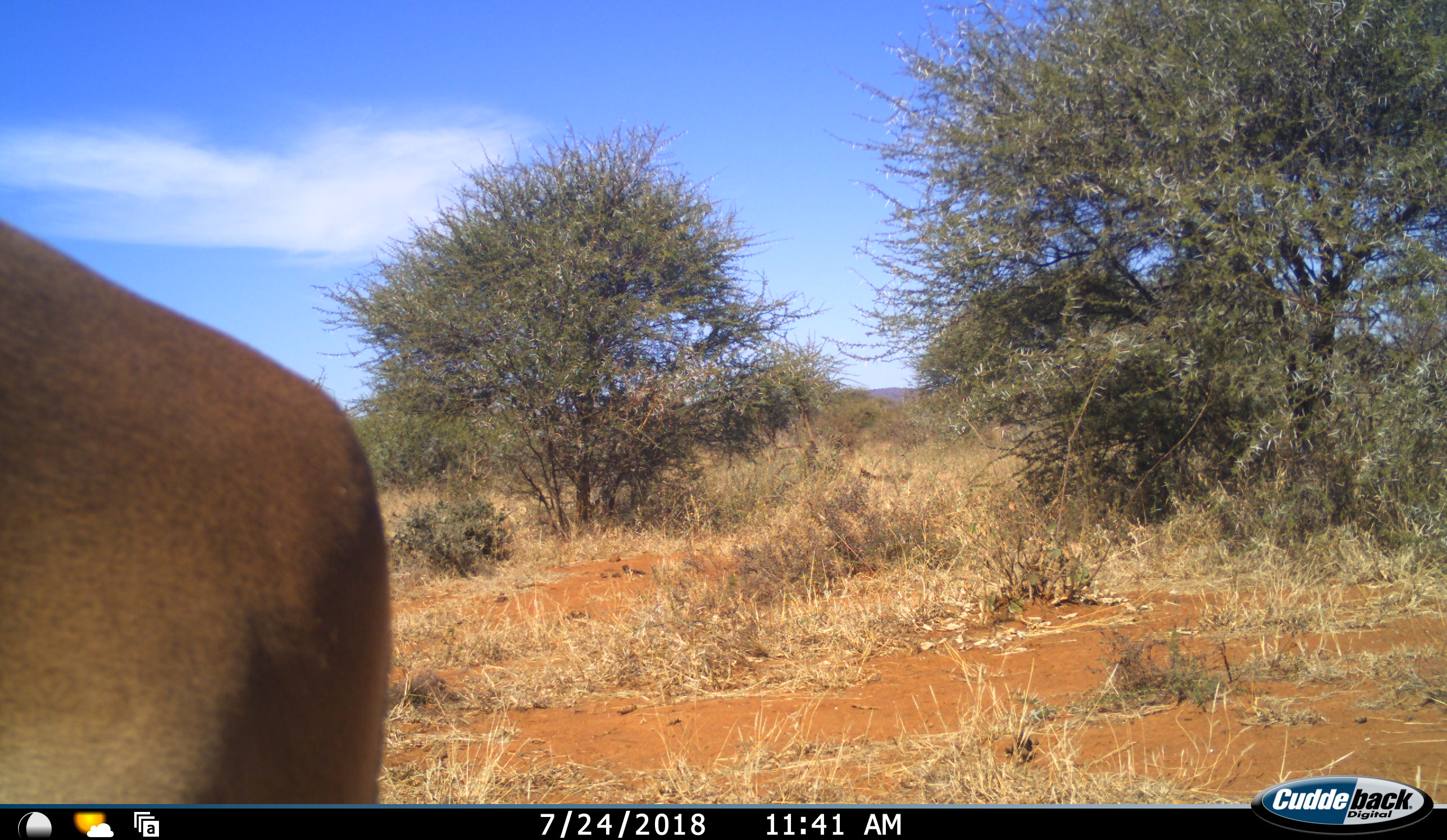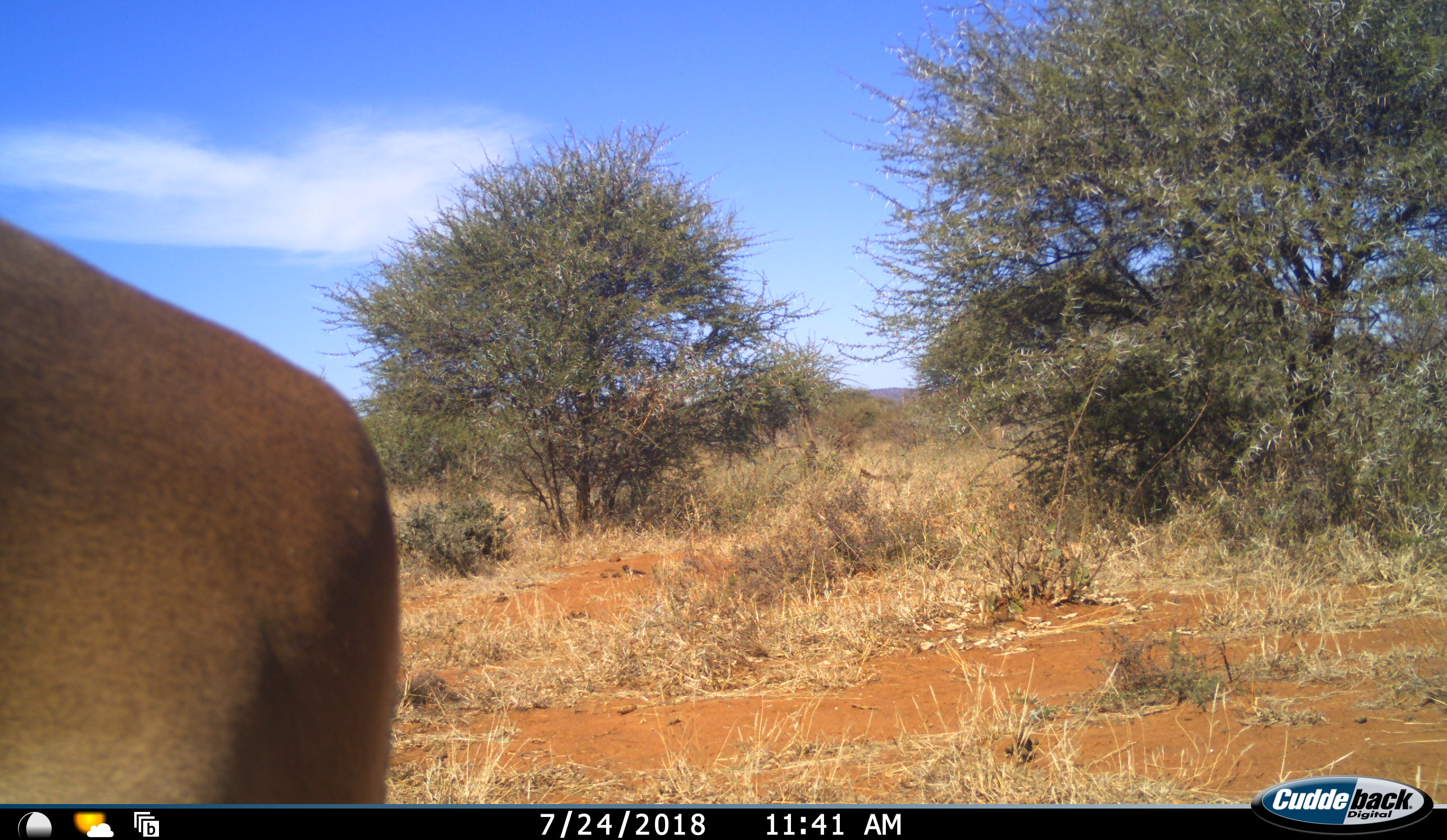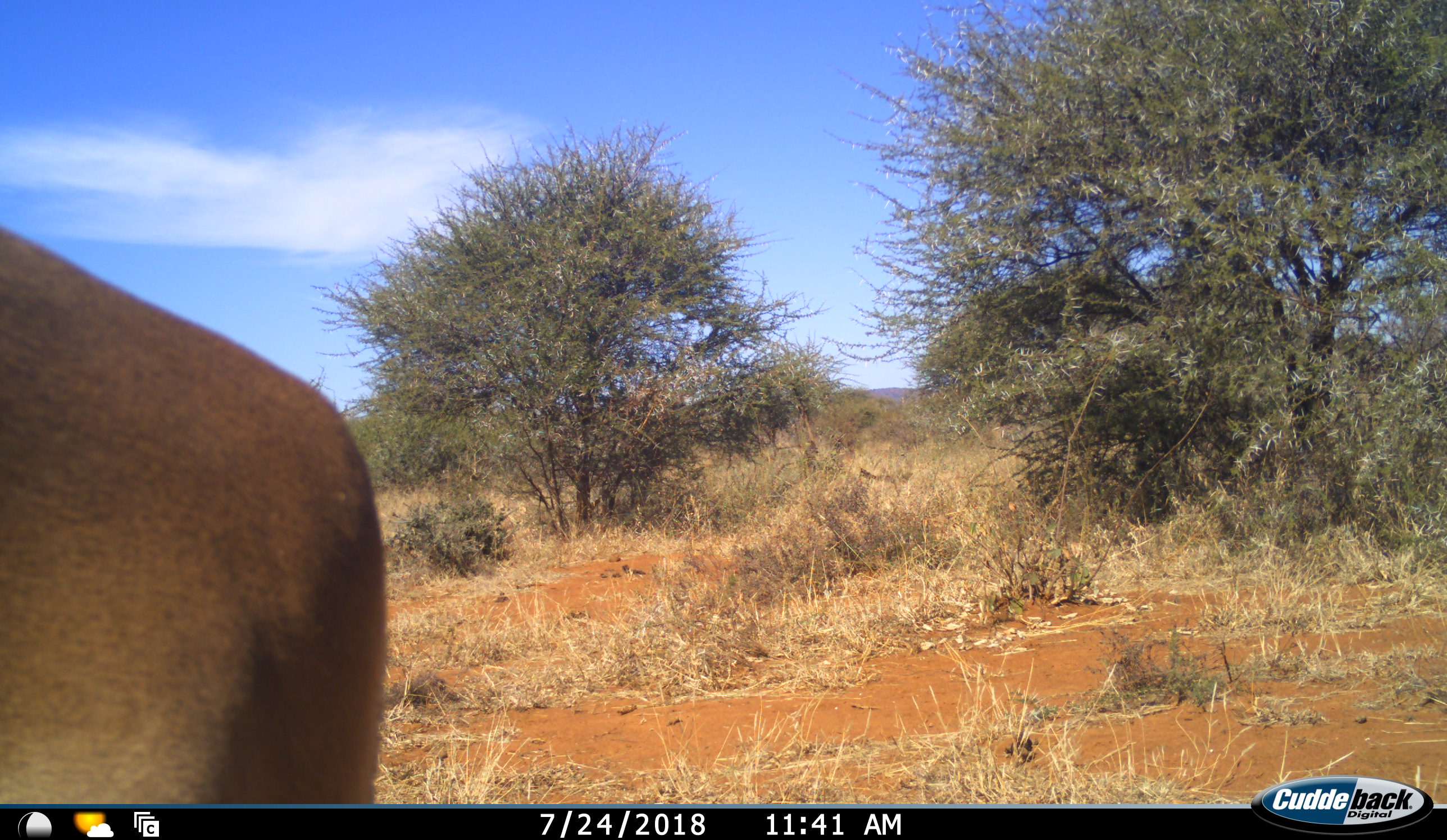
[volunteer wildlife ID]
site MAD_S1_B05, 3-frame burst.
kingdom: Animalia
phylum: Chordata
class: Mammalia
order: Artiodactyla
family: Bovidae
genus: Aepyceros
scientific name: Aepyceros melampus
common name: impala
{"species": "impala (Aepyceros melampus)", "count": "1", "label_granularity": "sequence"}